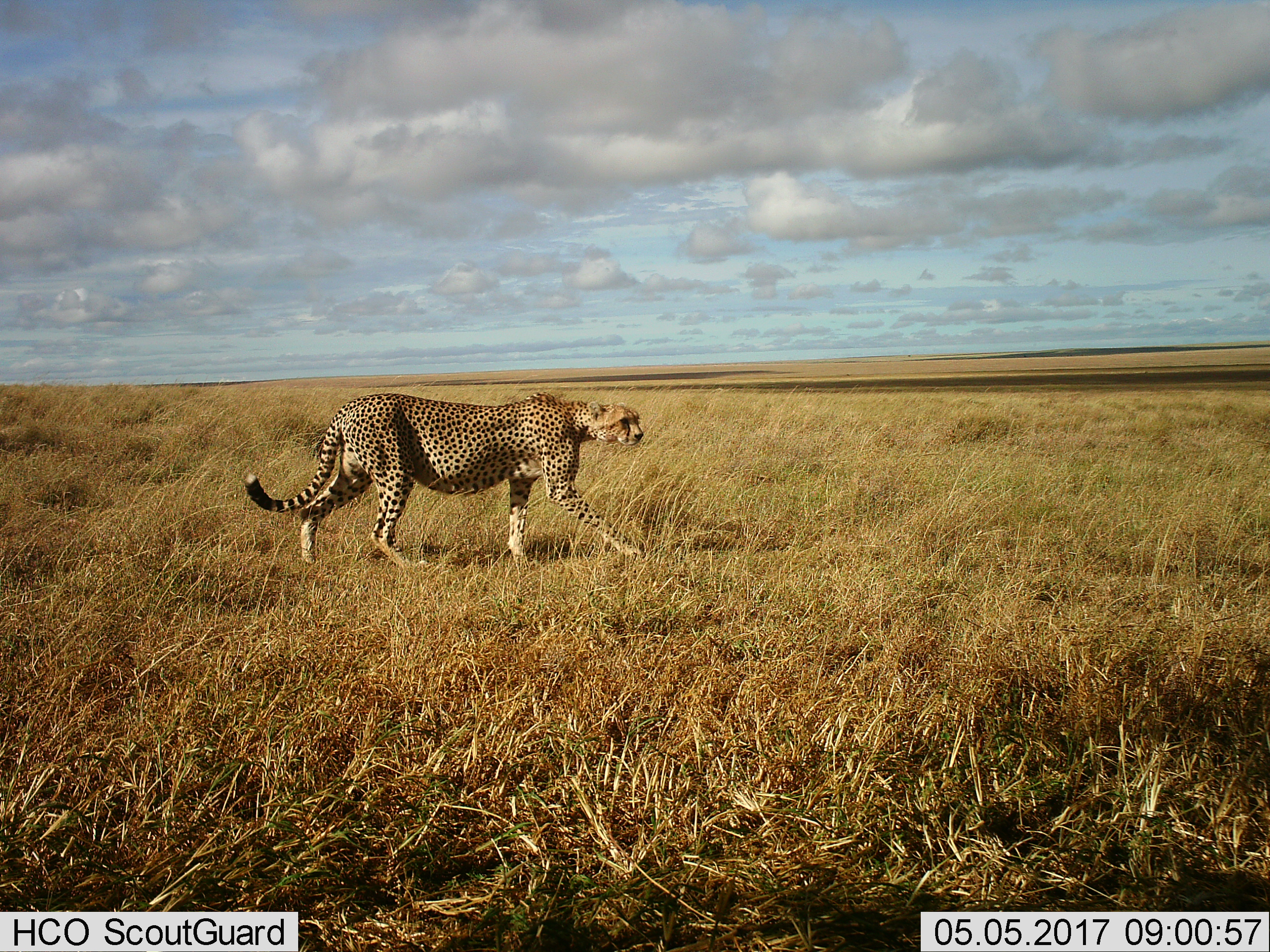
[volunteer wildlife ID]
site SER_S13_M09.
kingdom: Animalia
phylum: Chordata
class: Mammalia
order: Carnivora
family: Felidae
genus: Acinonyx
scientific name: Acinonyx jubatus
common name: cheetah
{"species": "cheetah (Acinonyx jubatus)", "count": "1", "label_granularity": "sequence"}